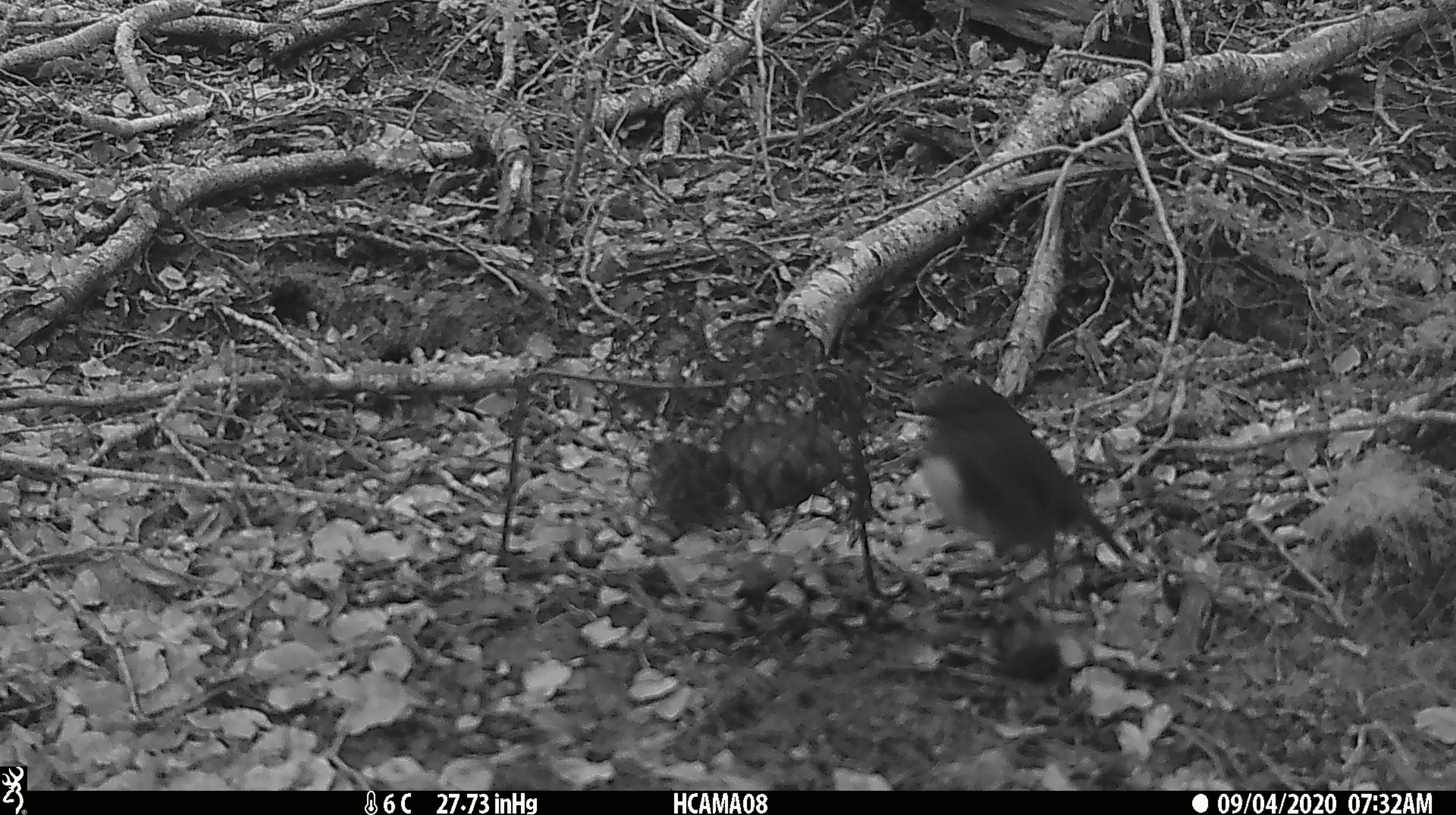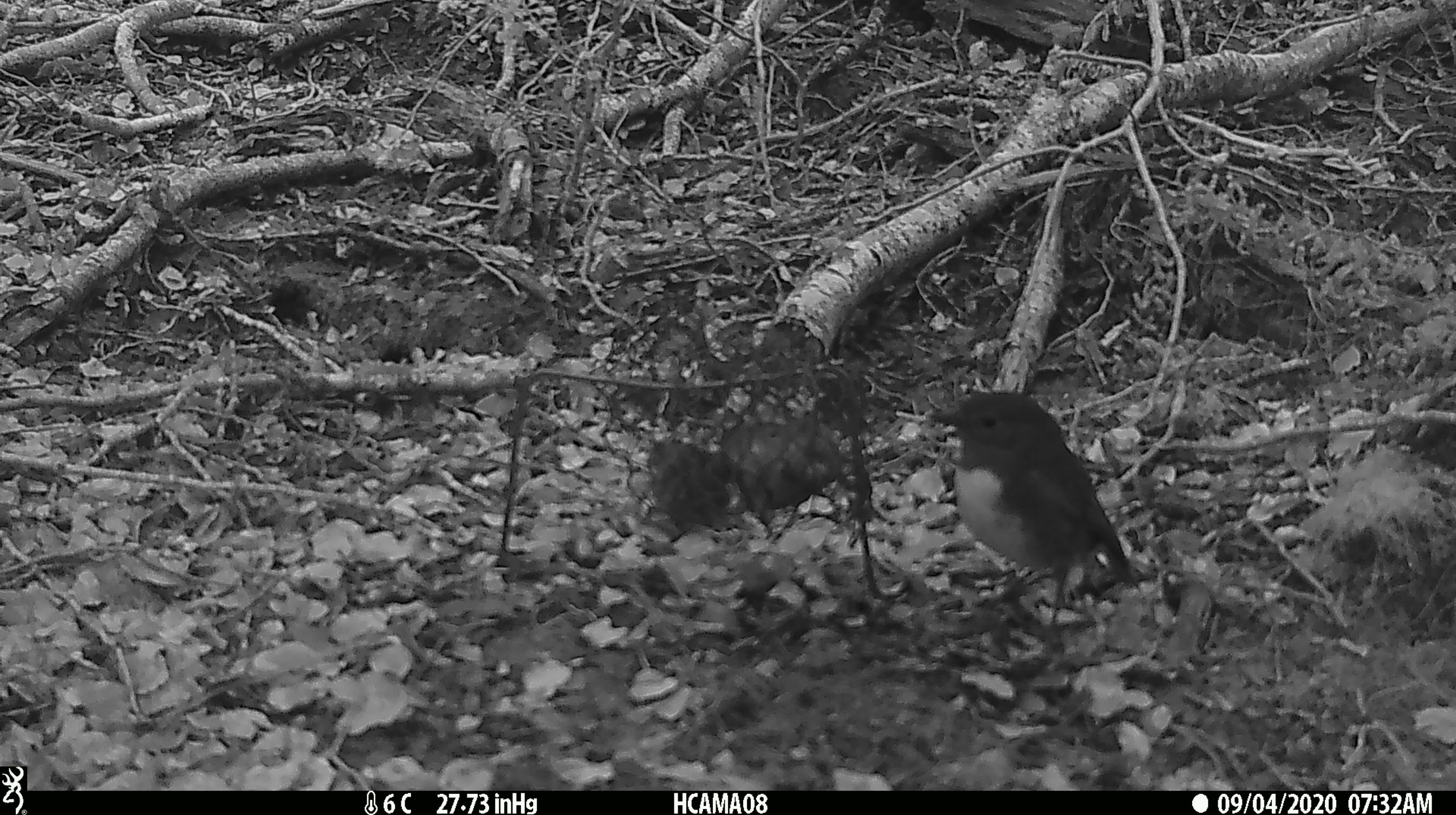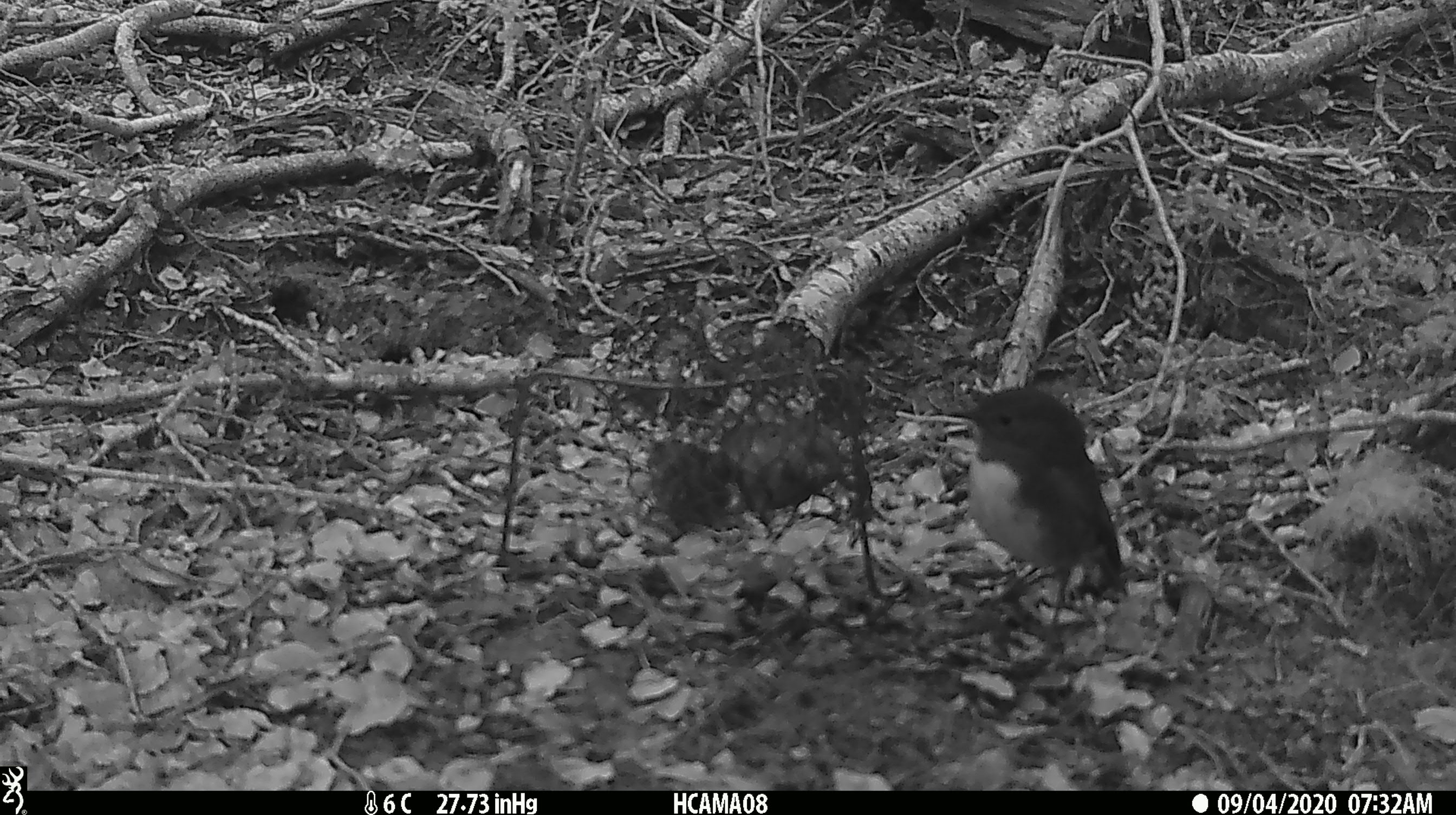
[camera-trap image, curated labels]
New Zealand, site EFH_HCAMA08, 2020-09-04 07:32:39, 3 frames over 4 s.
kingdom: Animalia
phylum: Chordata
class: Aves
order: Passeriformes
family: Petroicidae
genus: Petroica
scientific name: Petroica australis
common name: new zealand robin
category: robin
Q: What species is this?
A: Robin (new zealand robin) (Petroica australis).